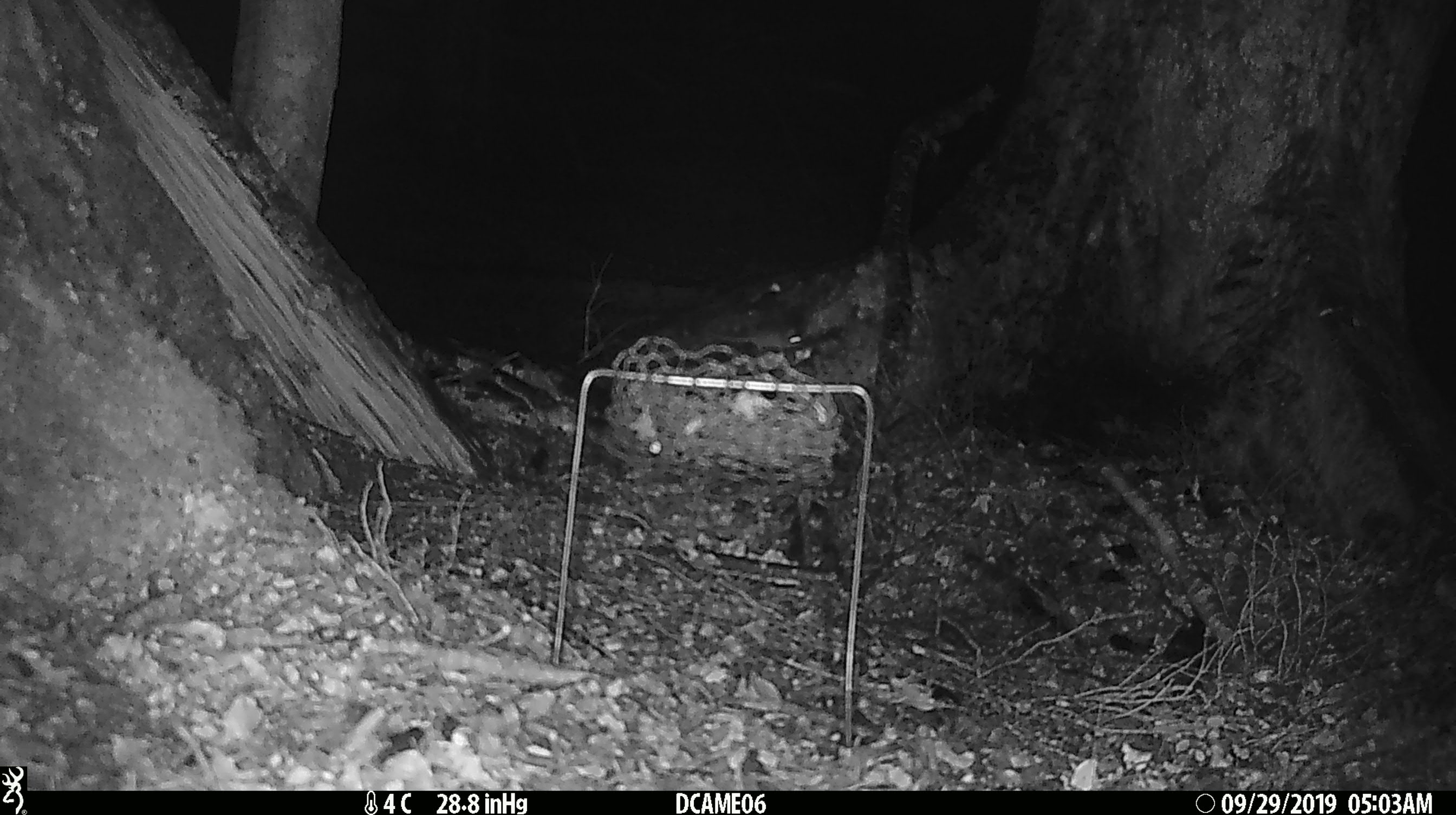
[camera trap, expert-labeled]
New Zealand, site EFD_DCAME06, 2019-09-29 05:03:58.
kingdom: Animalia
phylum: Chordata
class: Mammalia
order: Rodentia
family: Muridae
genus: Mus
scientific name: Mus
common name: mouse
Mouse (Mus).